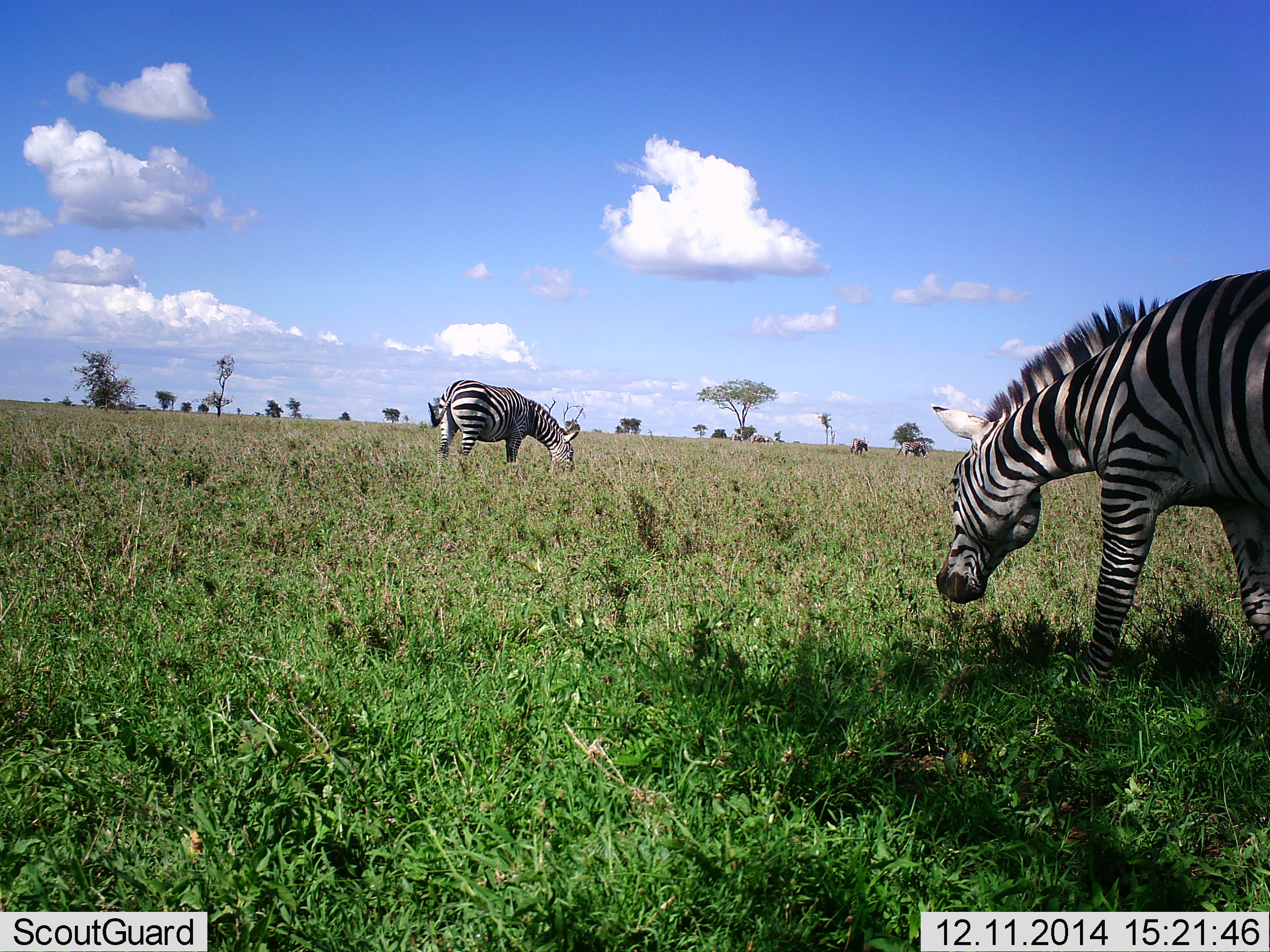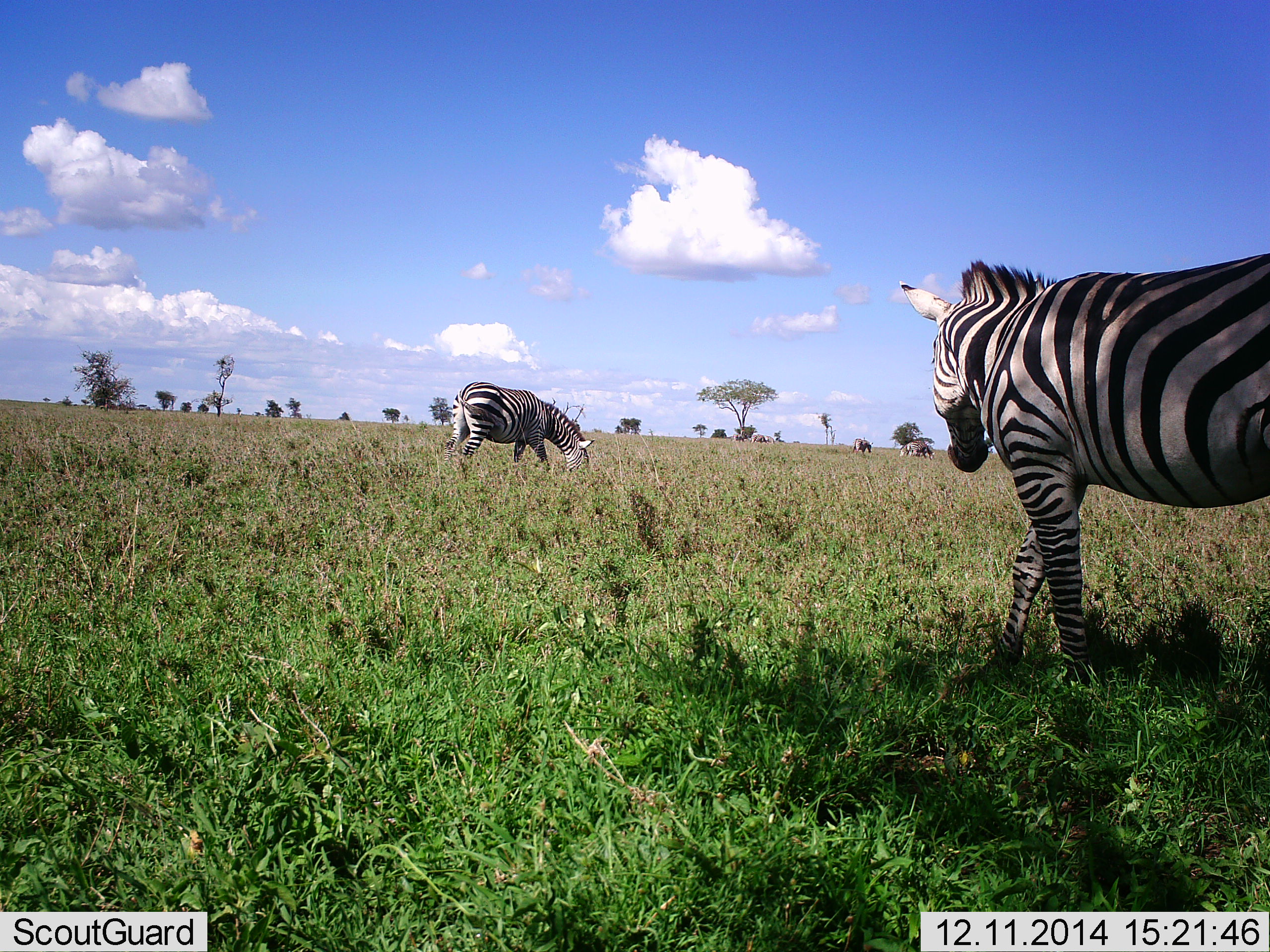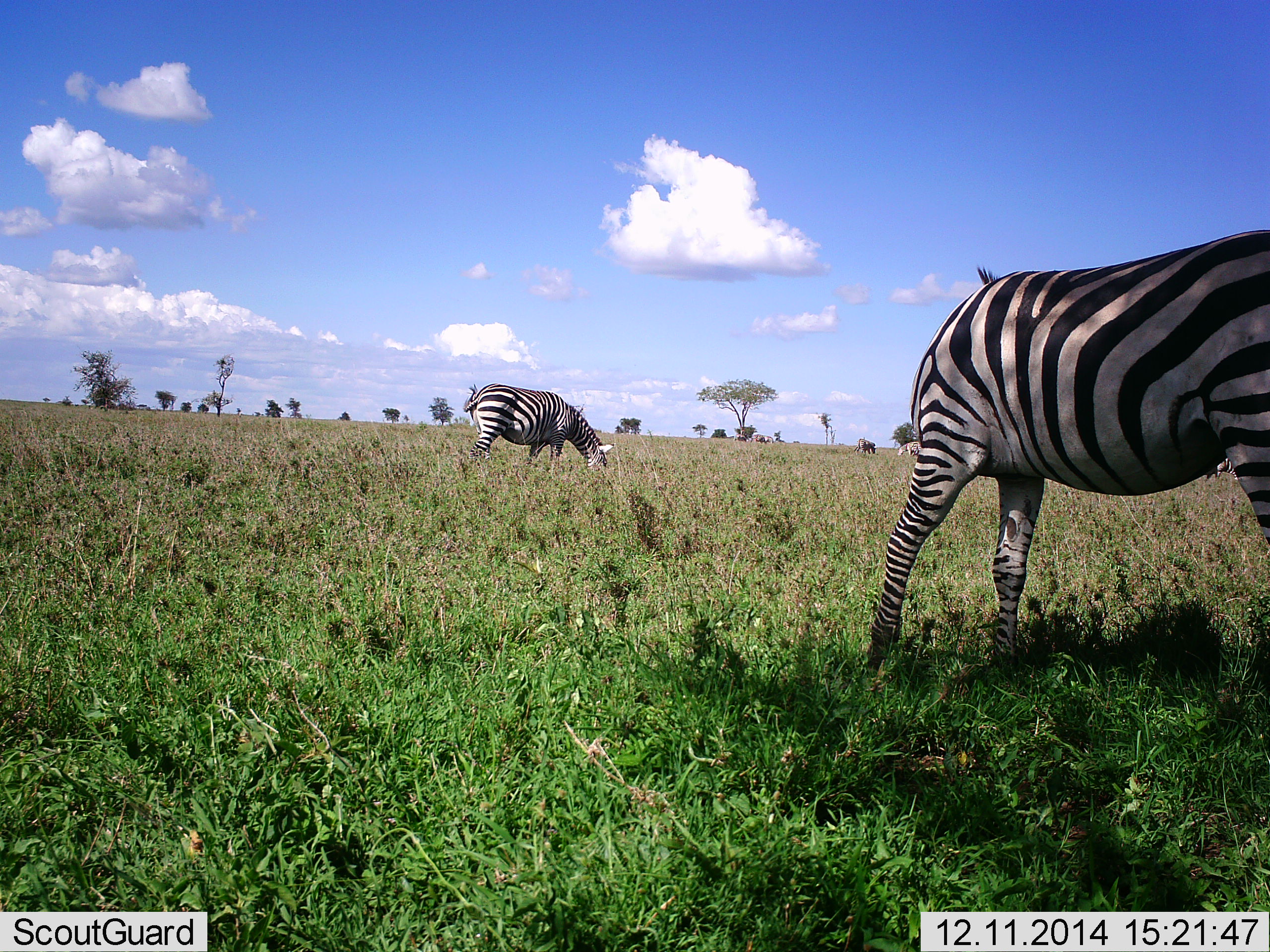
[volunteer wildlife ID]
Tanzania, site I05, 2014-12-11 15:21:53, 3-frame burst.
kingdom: Animalia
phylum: Chordata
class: Mammalia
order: Perissodactyla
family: Equidae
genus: Equus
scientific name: Equus quagga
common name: plains zebra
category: zebra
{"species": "zebra (plains zebra) (Equus quagga)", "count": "2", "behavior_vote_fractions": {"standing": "25%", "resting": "0%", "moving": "42%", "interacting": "0%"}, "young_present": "0%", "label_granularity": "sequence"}